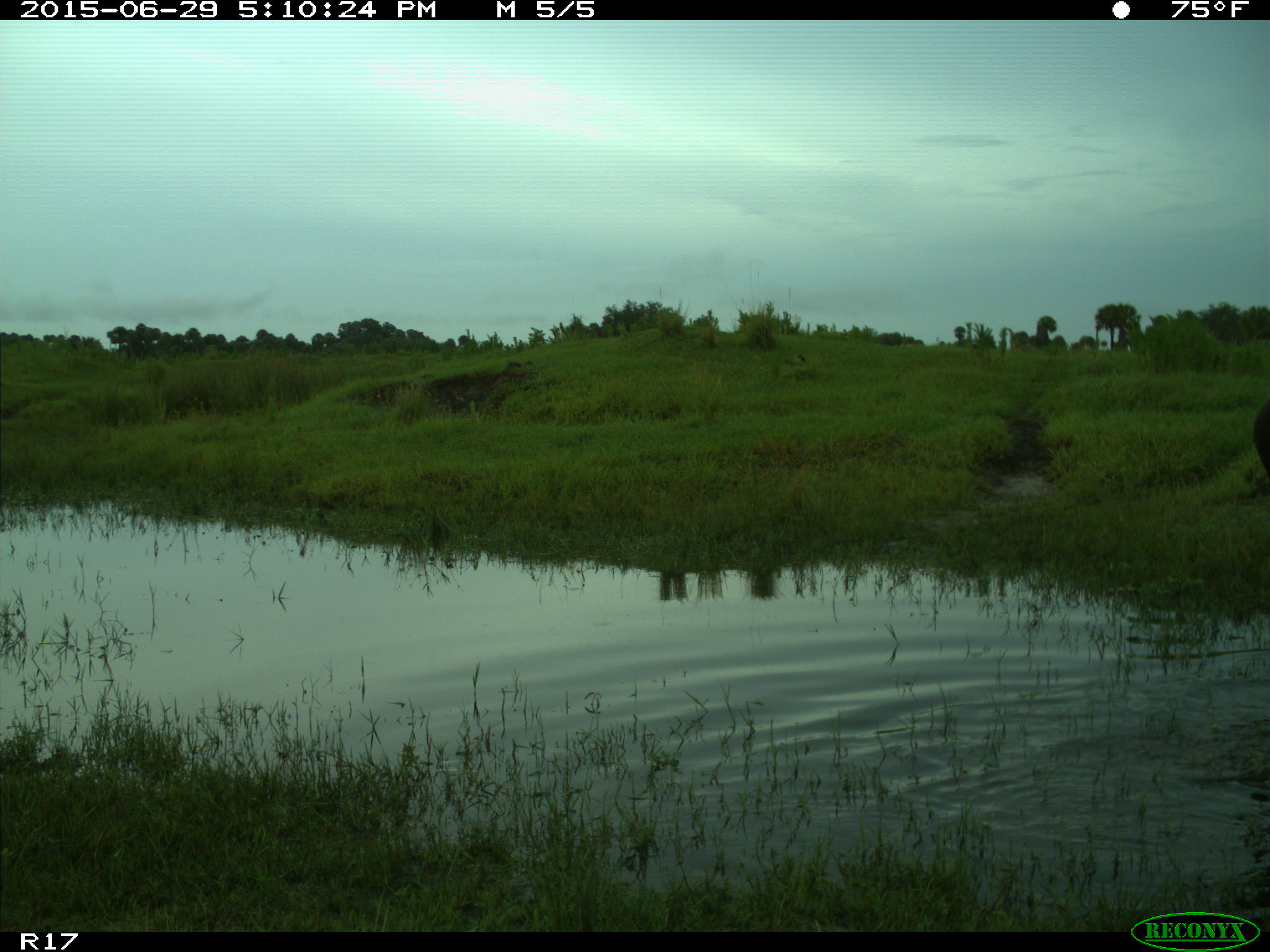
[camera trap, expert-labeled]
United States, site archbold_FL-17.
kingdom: Animalia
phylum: Chordata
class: Mammalia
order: Artiodactyla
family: Bovidae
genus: Bos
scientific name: Bos taurus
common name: domestic cow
Bos taurus (domestic cow).